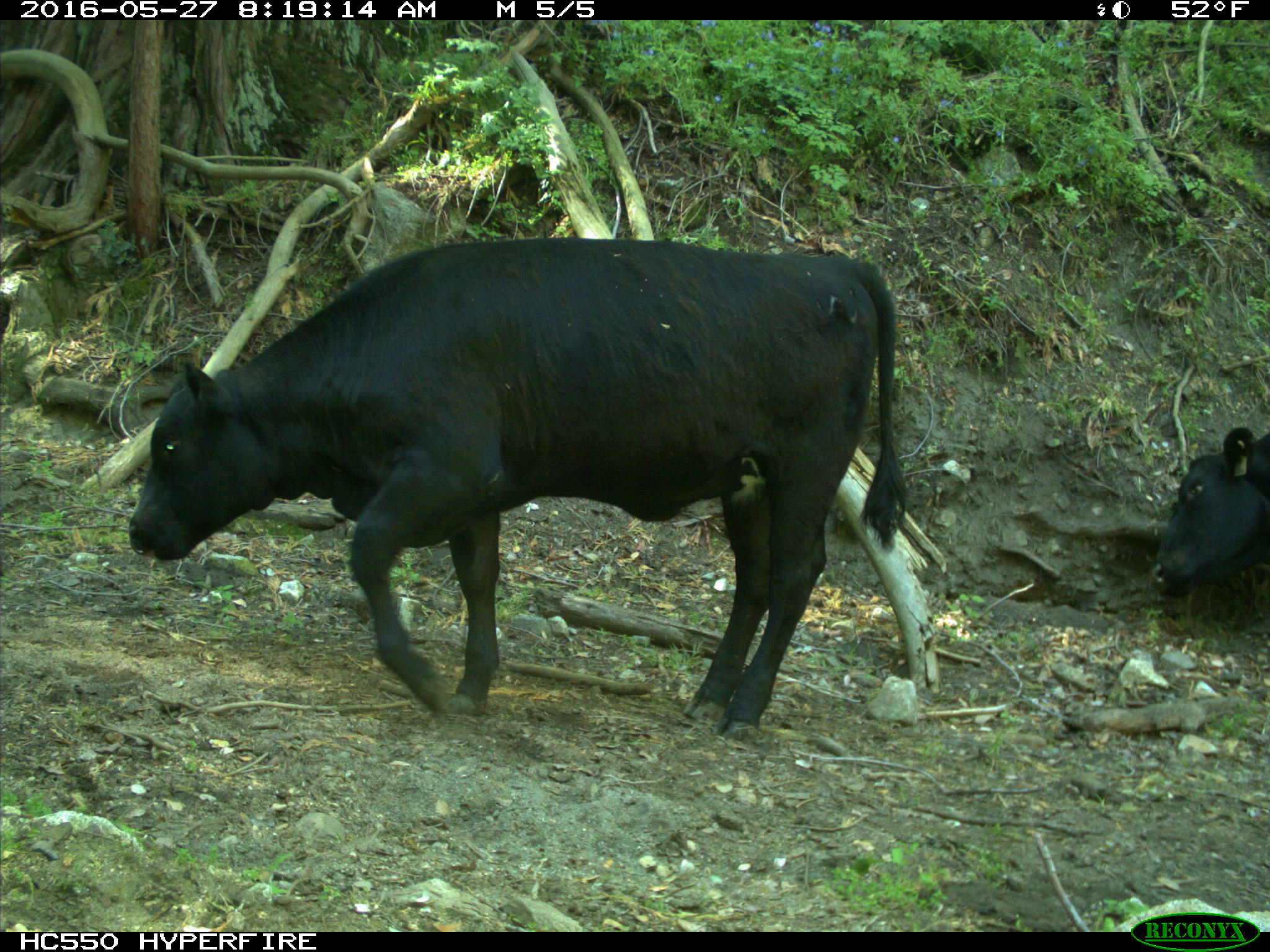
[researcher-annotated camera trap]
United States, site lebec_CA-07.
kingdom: Animalia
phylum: Chordata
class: Mammalia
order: Artiodactyla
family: Bovidae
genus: Bos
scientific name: Bos taurus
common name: domestic cow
Bos taurus (domestic cow).